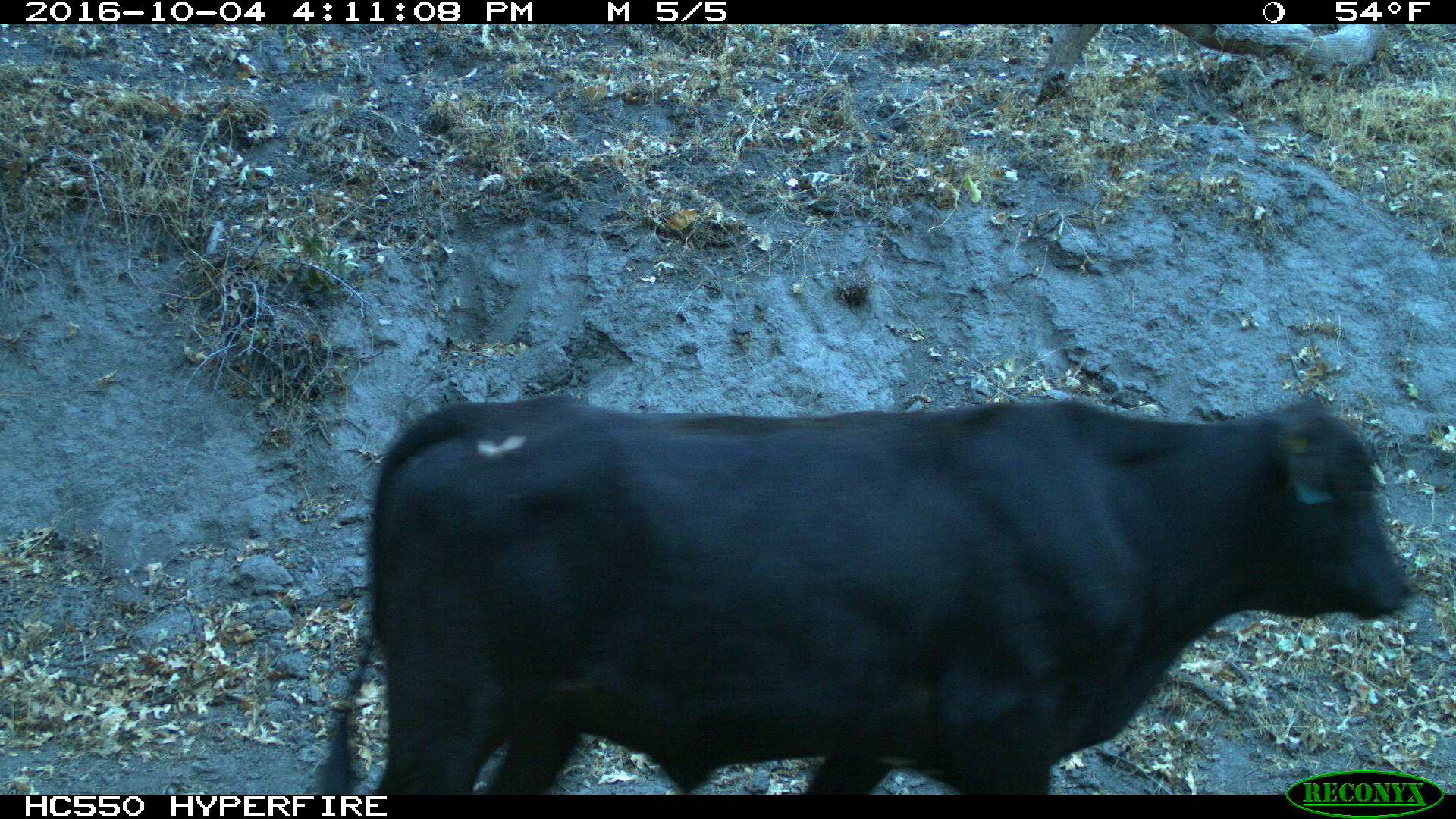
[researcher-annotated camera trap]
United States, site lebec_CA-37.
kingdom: Animalia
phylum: Chordata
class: Mammalia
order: Artiodactyla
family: Bovidae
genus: Bos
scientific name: Bos taurus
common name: domestic cow